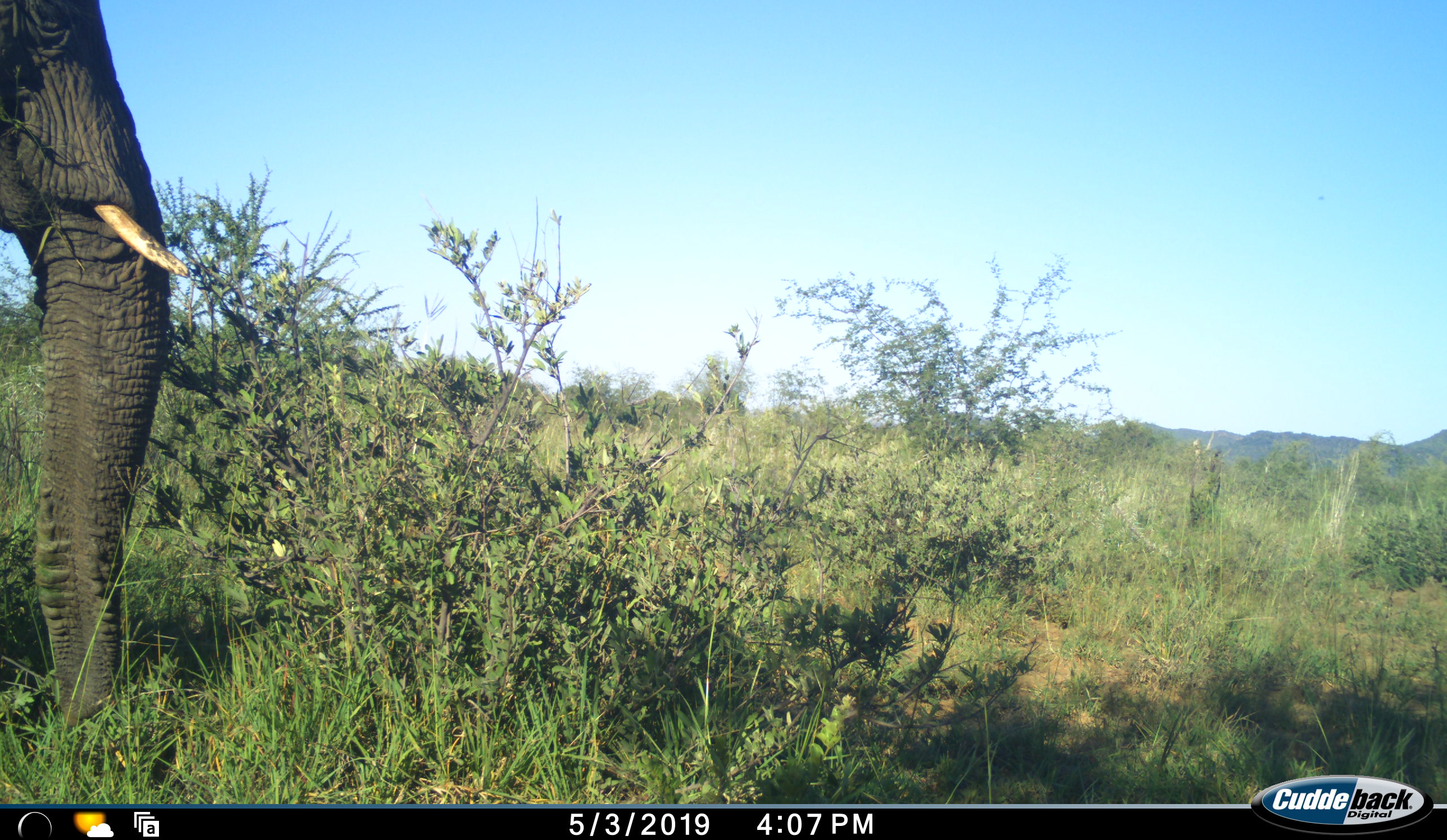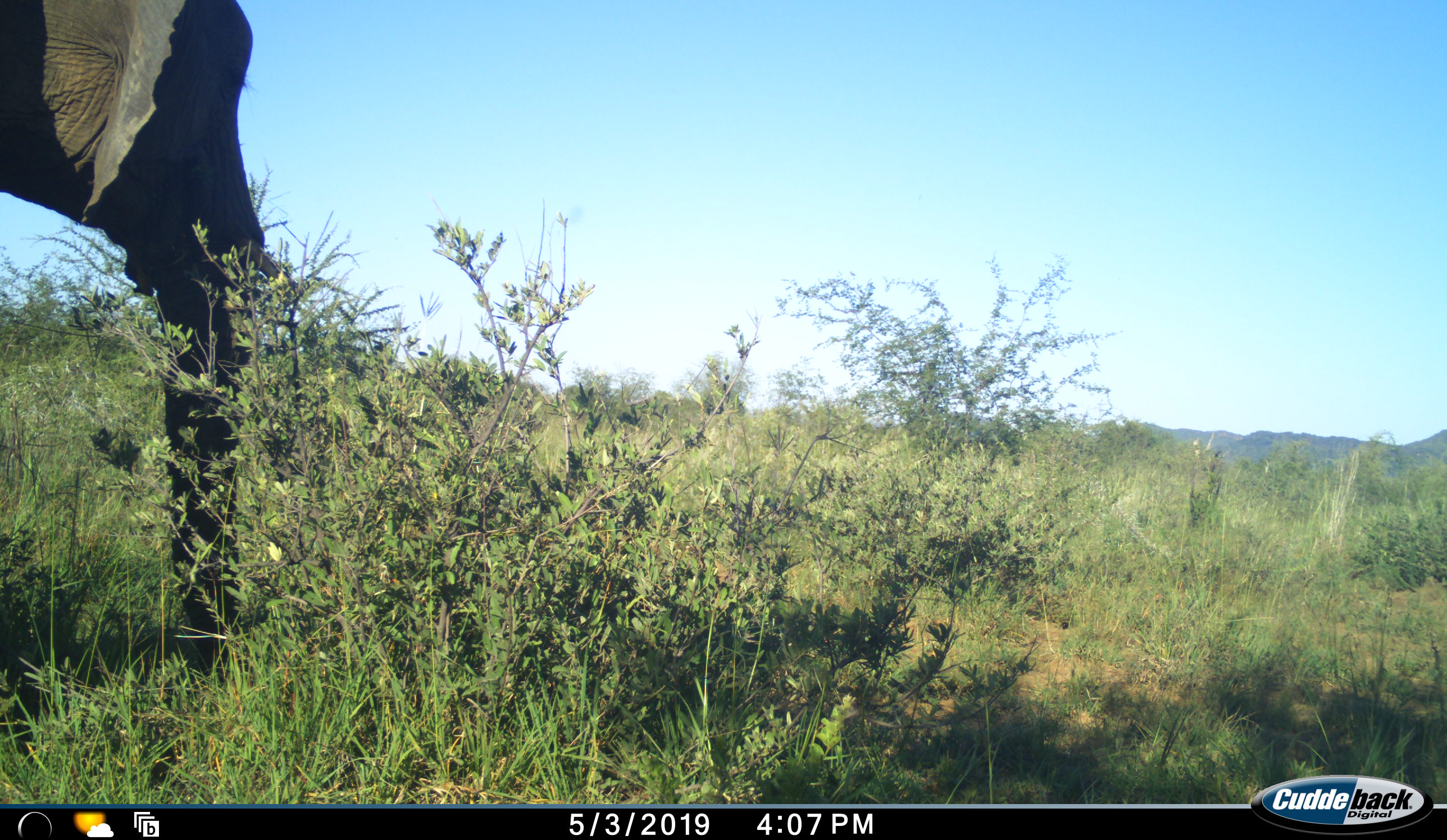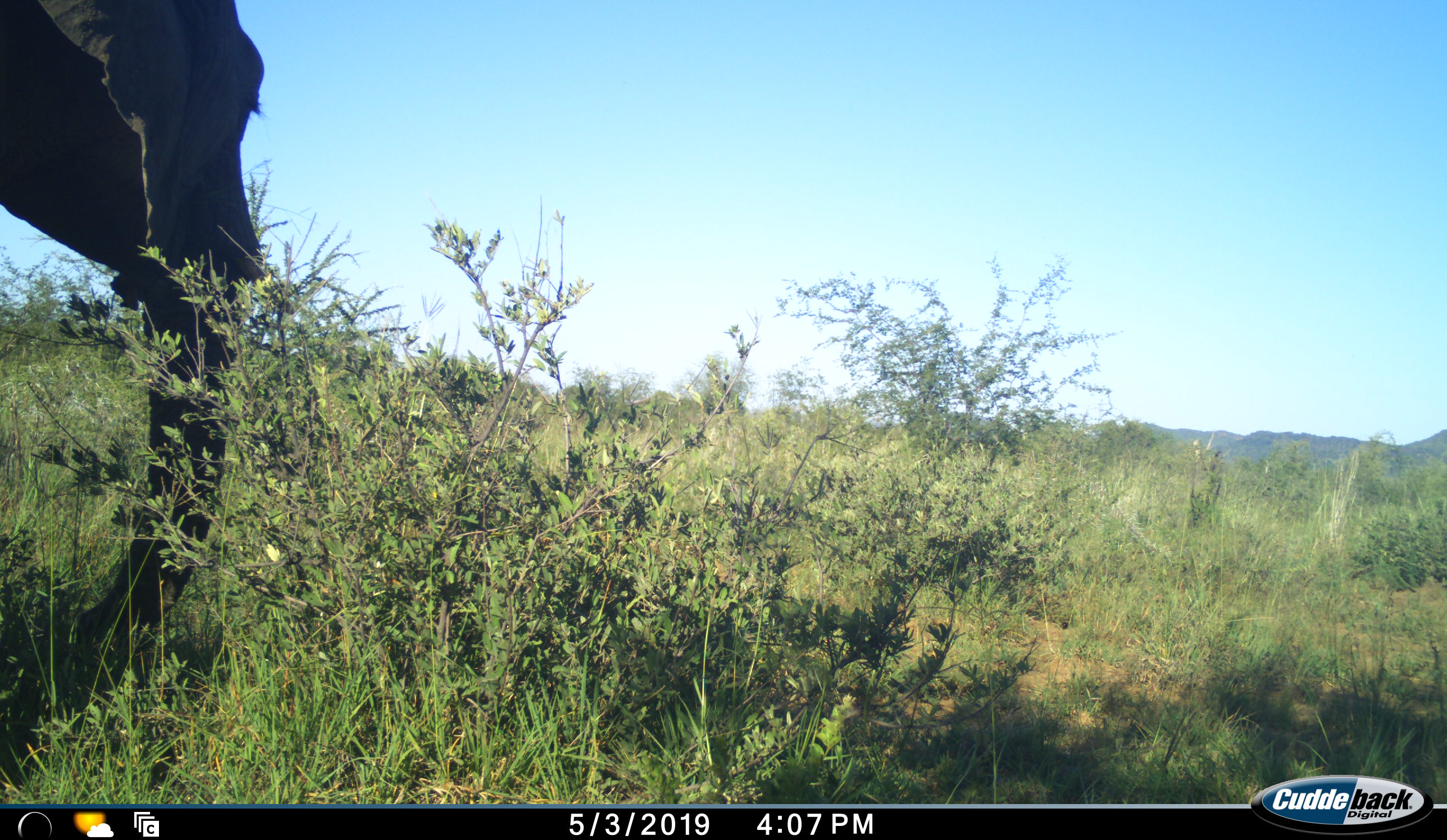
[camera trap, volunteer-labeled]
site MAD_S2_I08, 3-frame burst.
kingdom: Animalia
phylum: Chordata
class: Mammalia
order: Proboscidea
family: Elephantidae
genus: Loxodonta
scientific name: Loxodonta africana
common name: african bush elephant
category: elephant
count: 1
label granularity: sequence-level